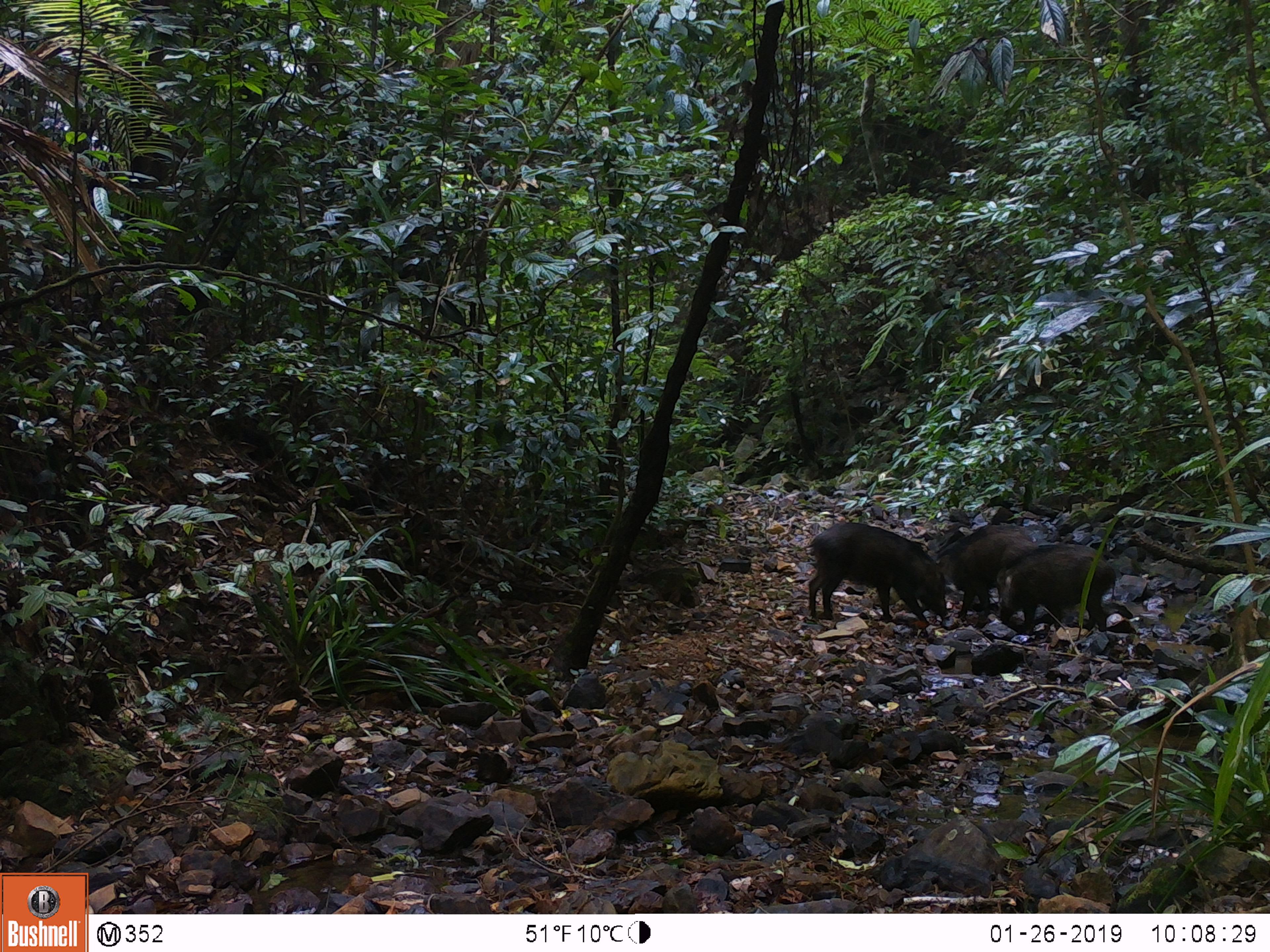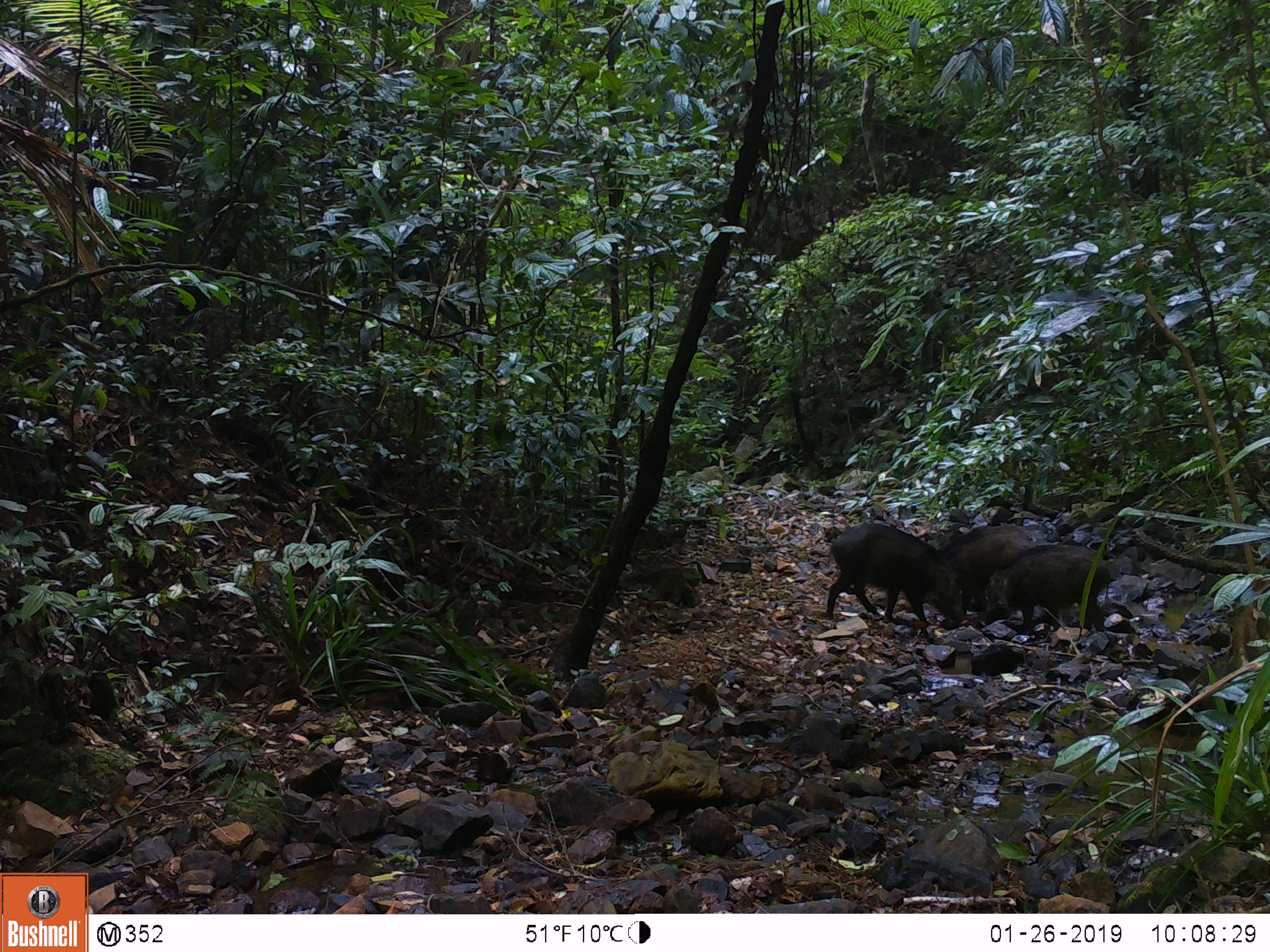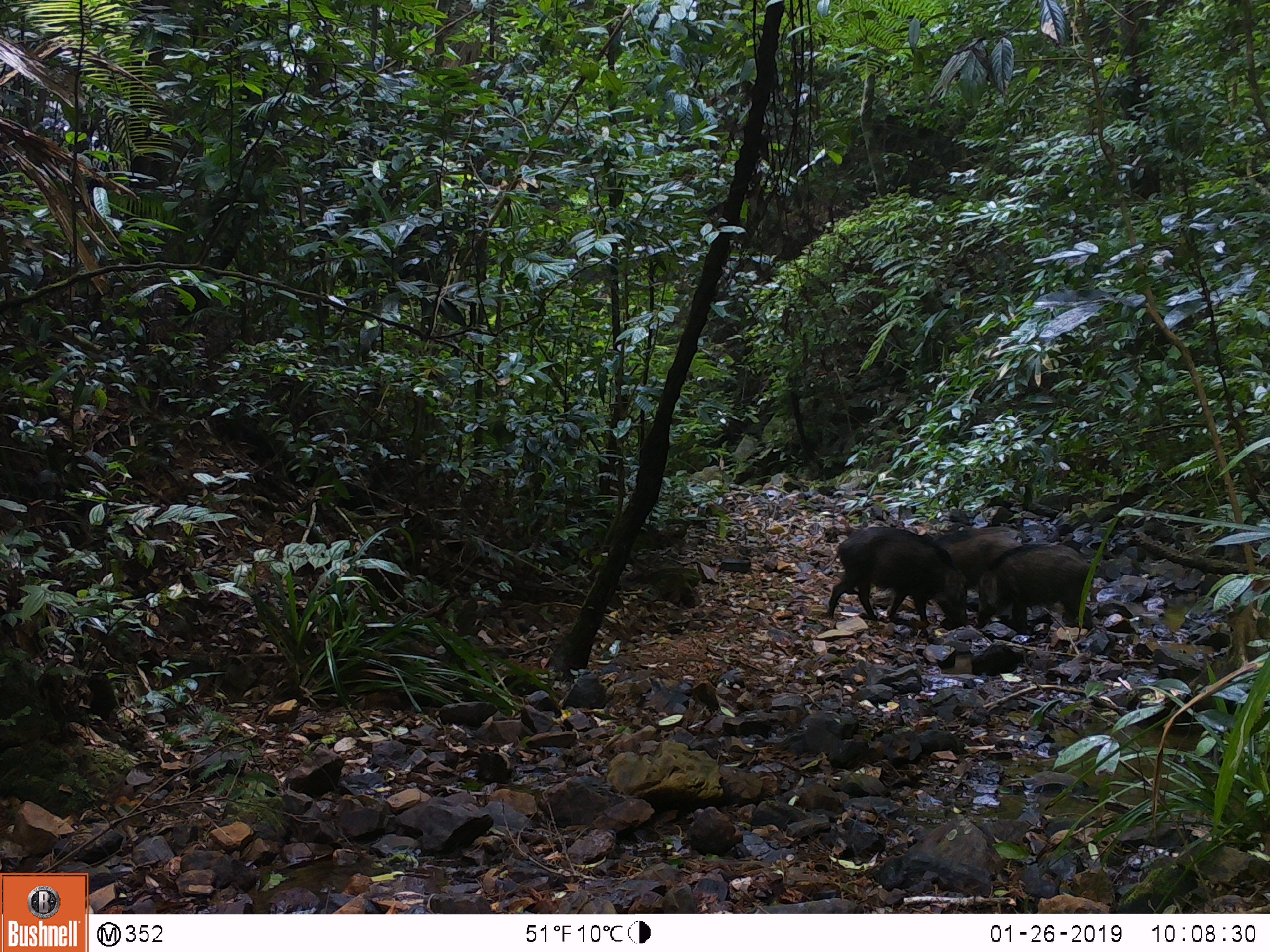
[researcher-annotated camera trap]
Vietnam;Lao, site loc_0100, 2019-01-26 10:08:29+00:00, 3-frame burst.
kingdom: Animalia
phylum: Chordata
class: Mammalia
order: Artiodactyla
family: Suidae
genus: Sus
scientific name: Sus scrofa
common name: eurasian wild pig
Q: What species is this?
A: Eurasian wild pig (Sus scrofa).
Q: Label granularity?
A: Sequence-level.